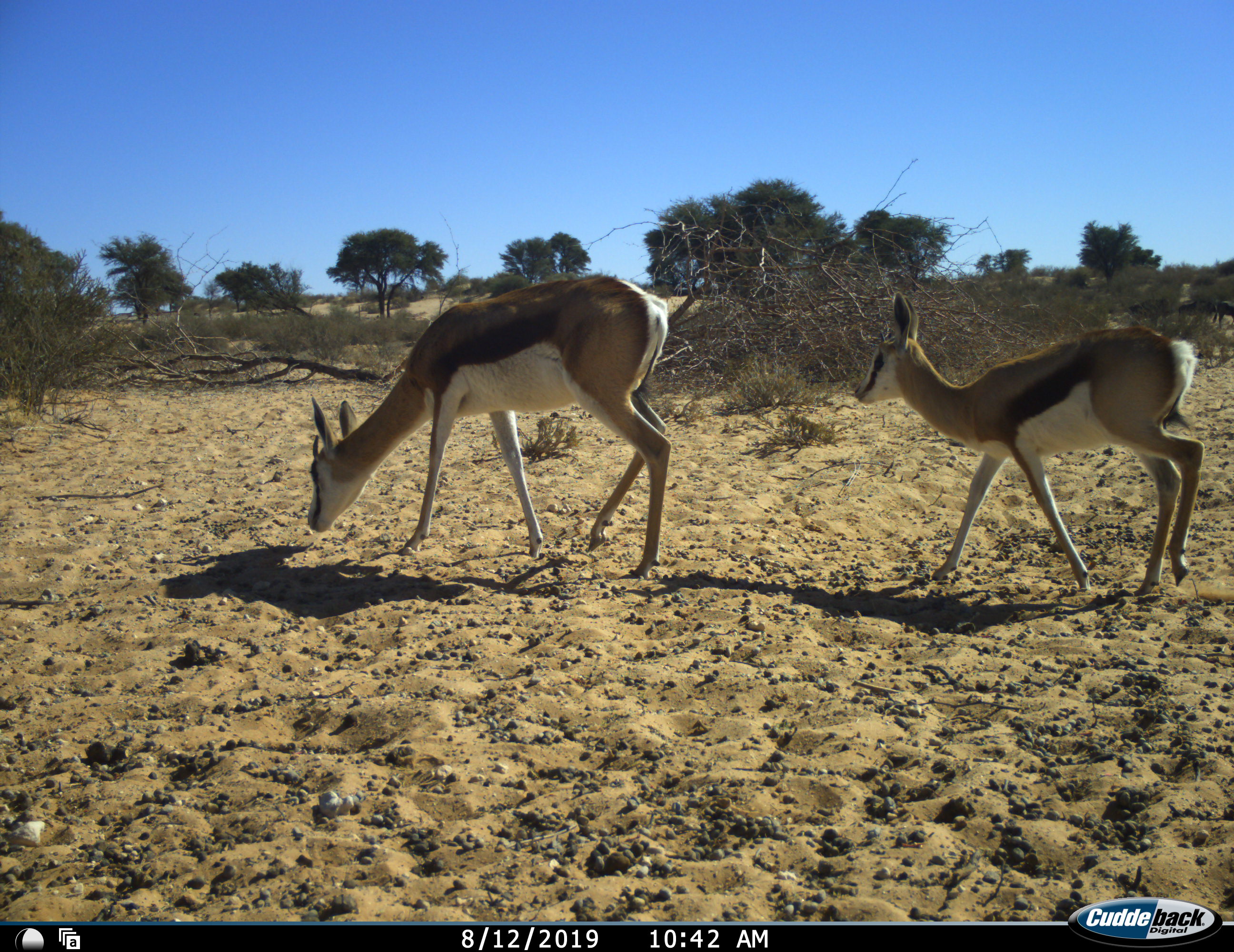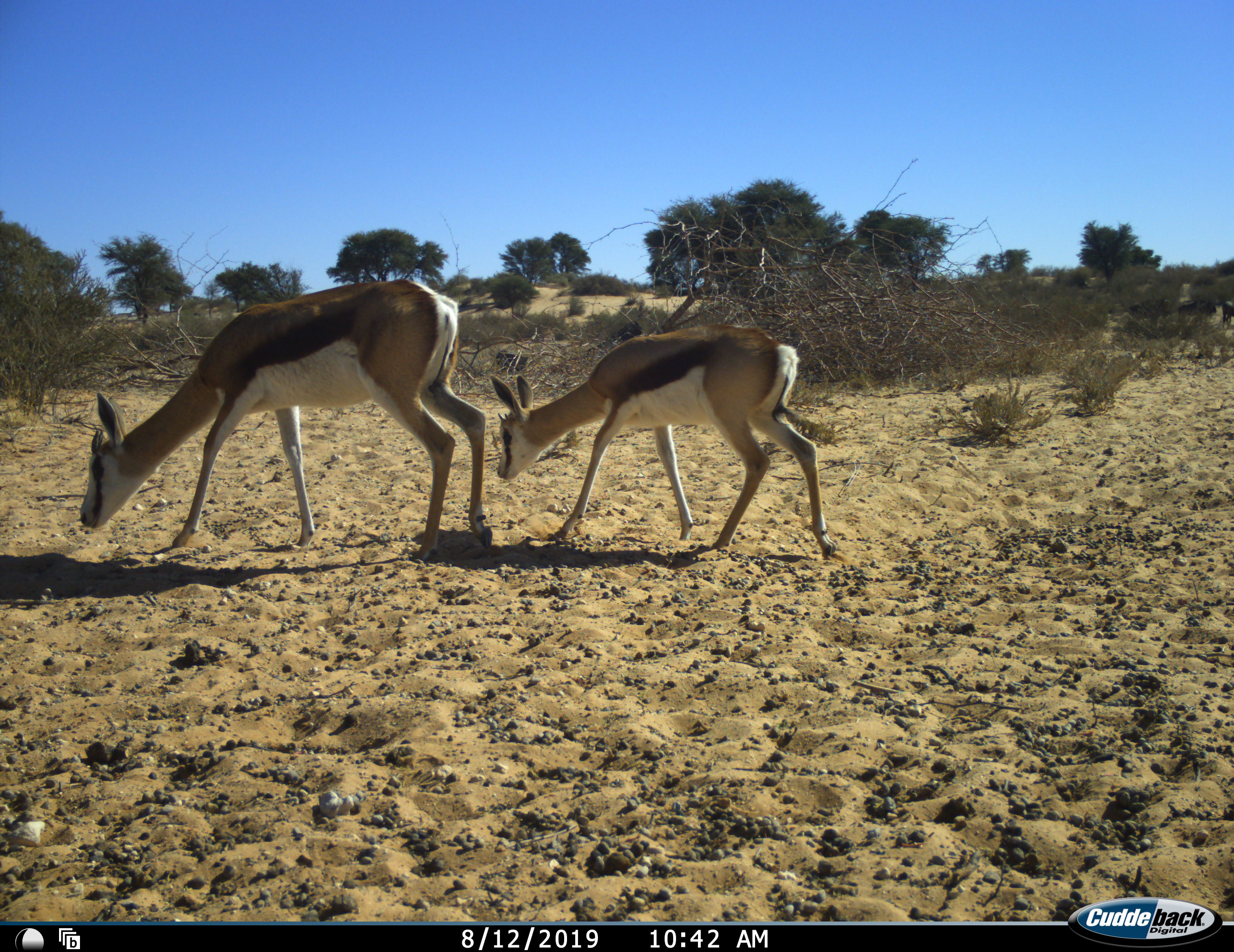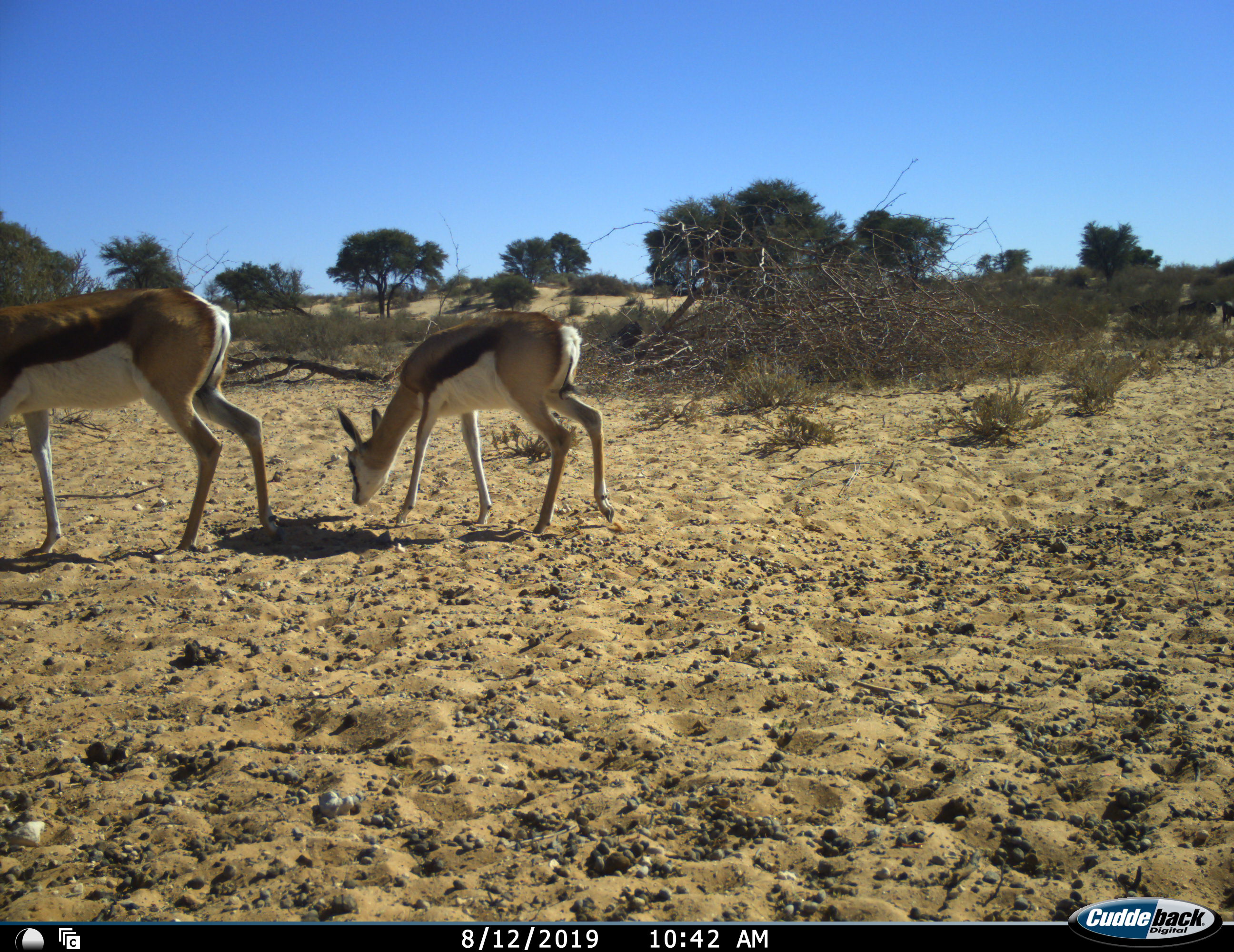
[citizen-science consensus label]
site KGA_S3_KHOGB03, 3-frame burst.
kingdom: Animalia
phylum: Chordata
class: Mammalia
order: Artiodactyla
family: Bovidae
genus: Antidorcas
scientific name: Antidorcas marsupialis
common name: springbok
Springbok (Antidorcas marsupialis), count 2. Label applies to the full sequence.